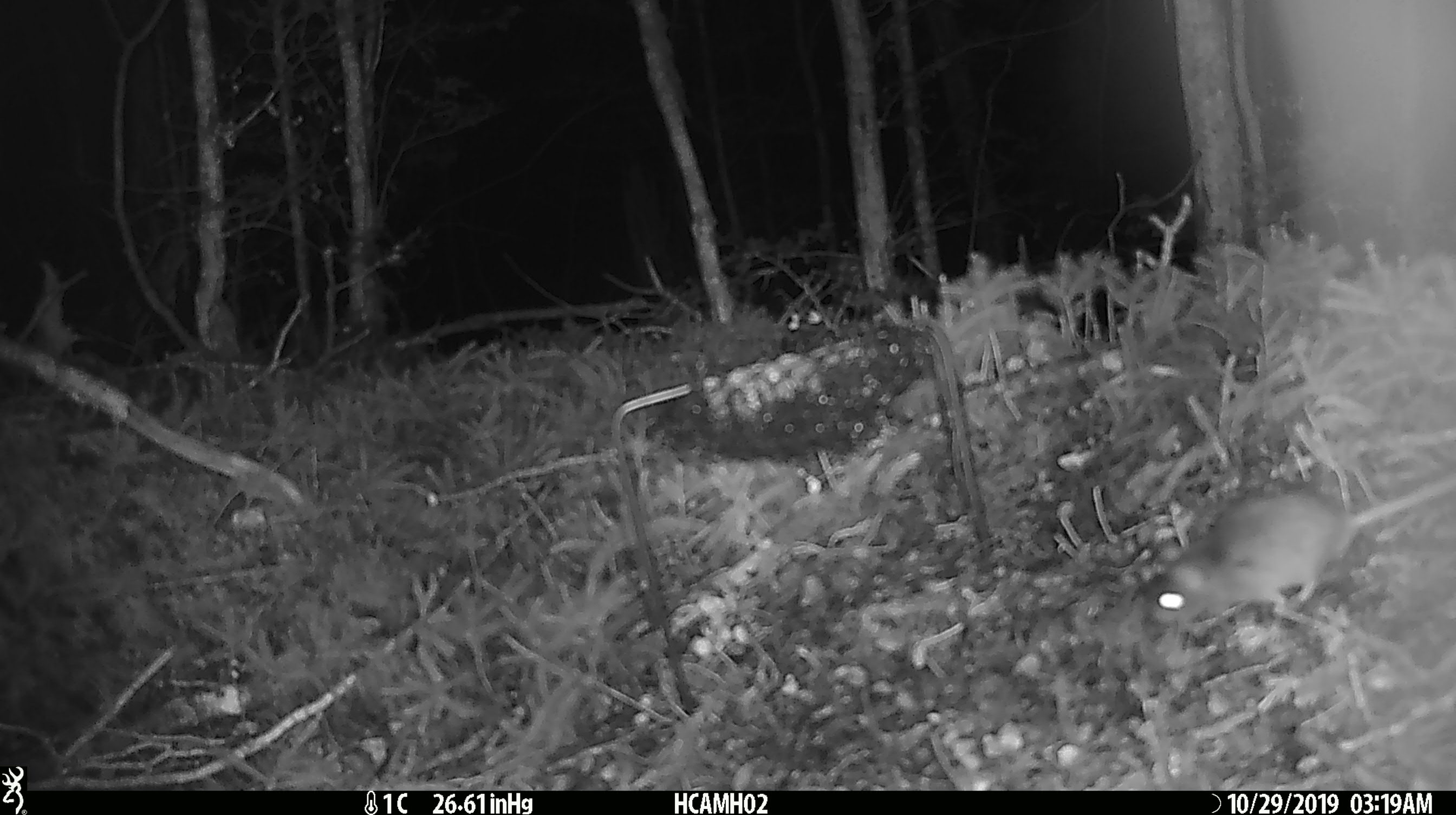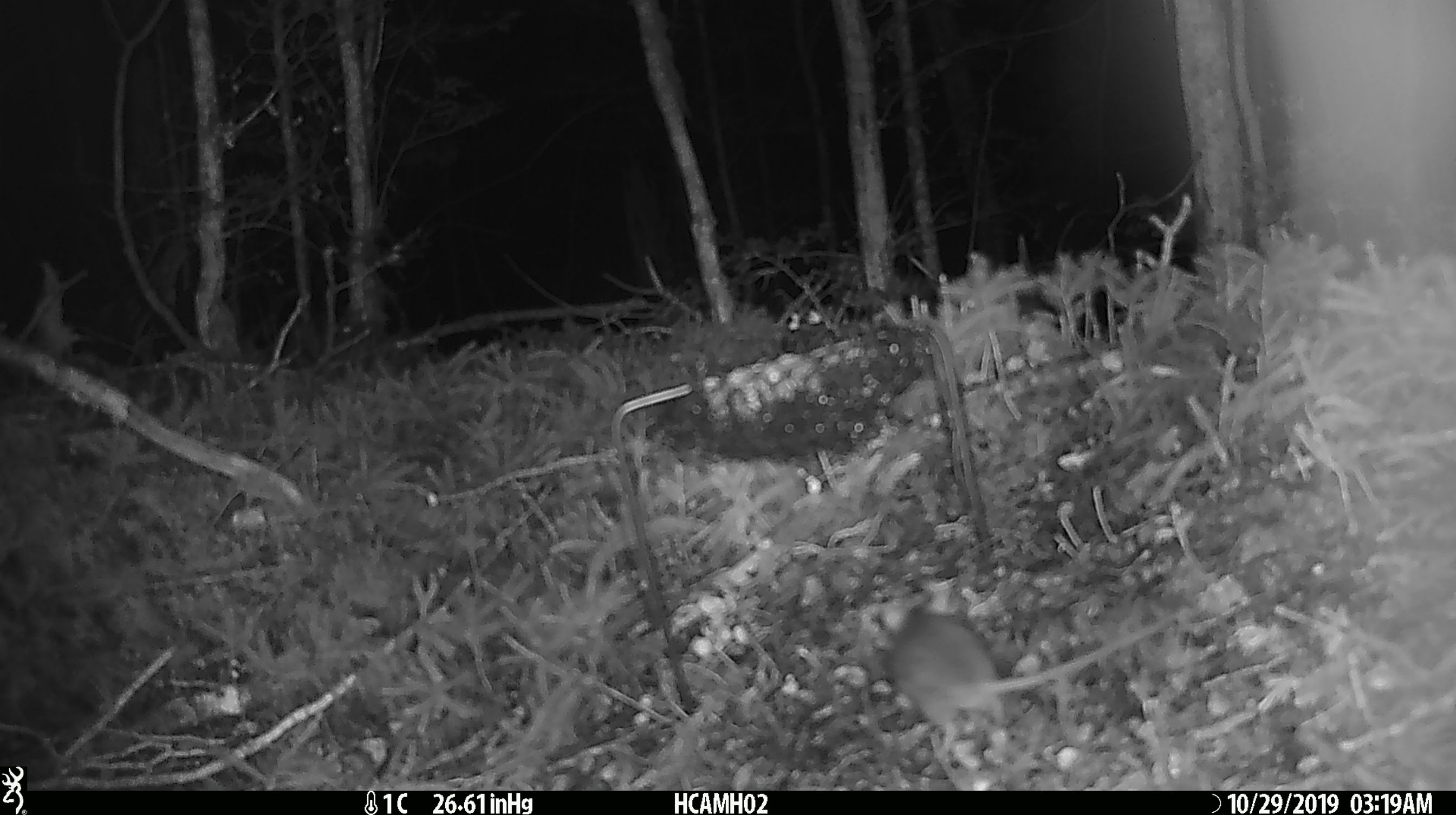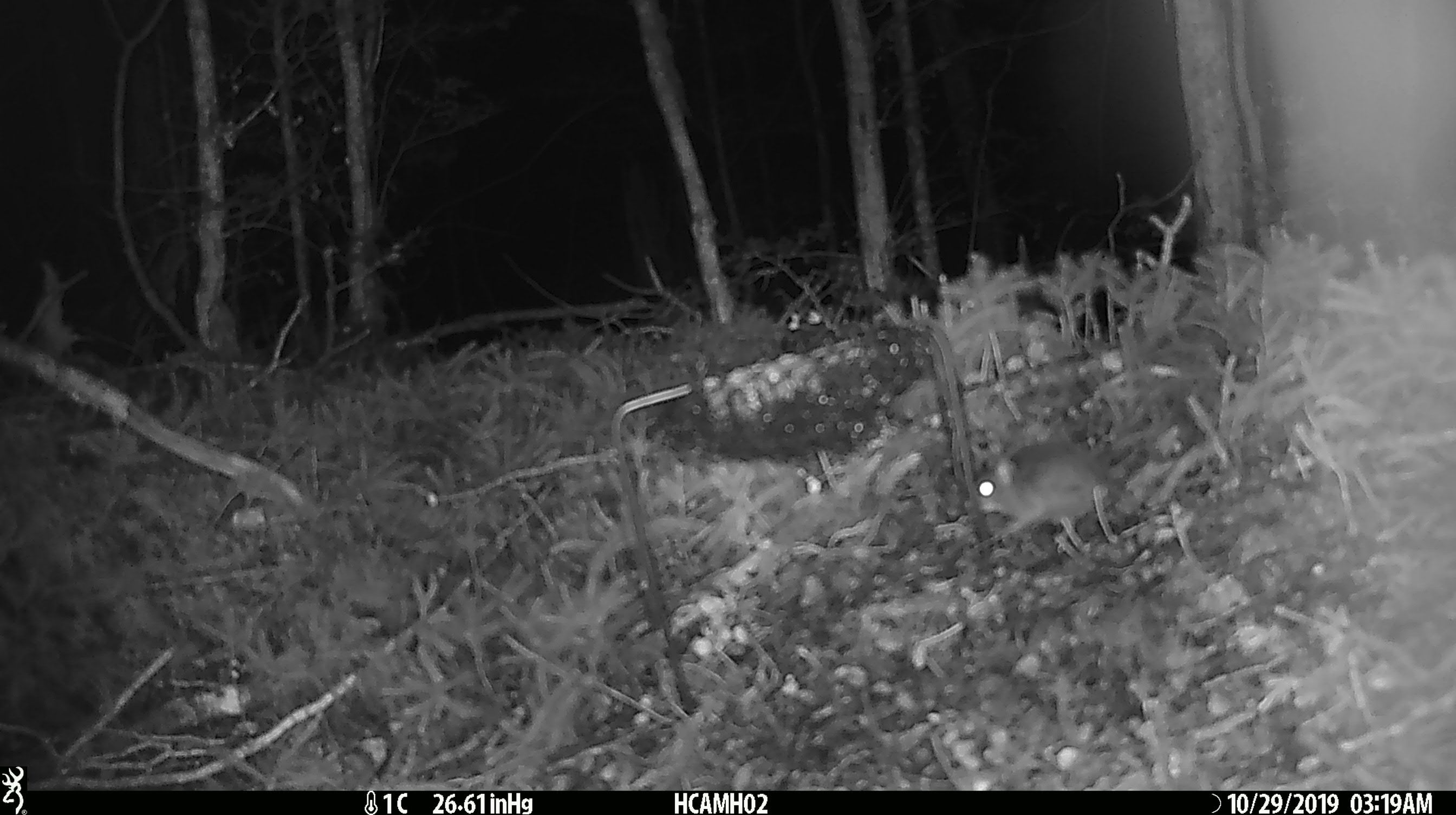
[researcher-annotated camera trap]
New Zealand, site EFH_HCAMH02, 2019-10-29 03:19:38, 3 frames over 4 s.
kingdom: Animalia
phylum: Chordata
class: Mammalia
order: Rodentia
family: Muridae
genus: Mus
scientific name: Mus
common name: mouse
Mouse (Mus).